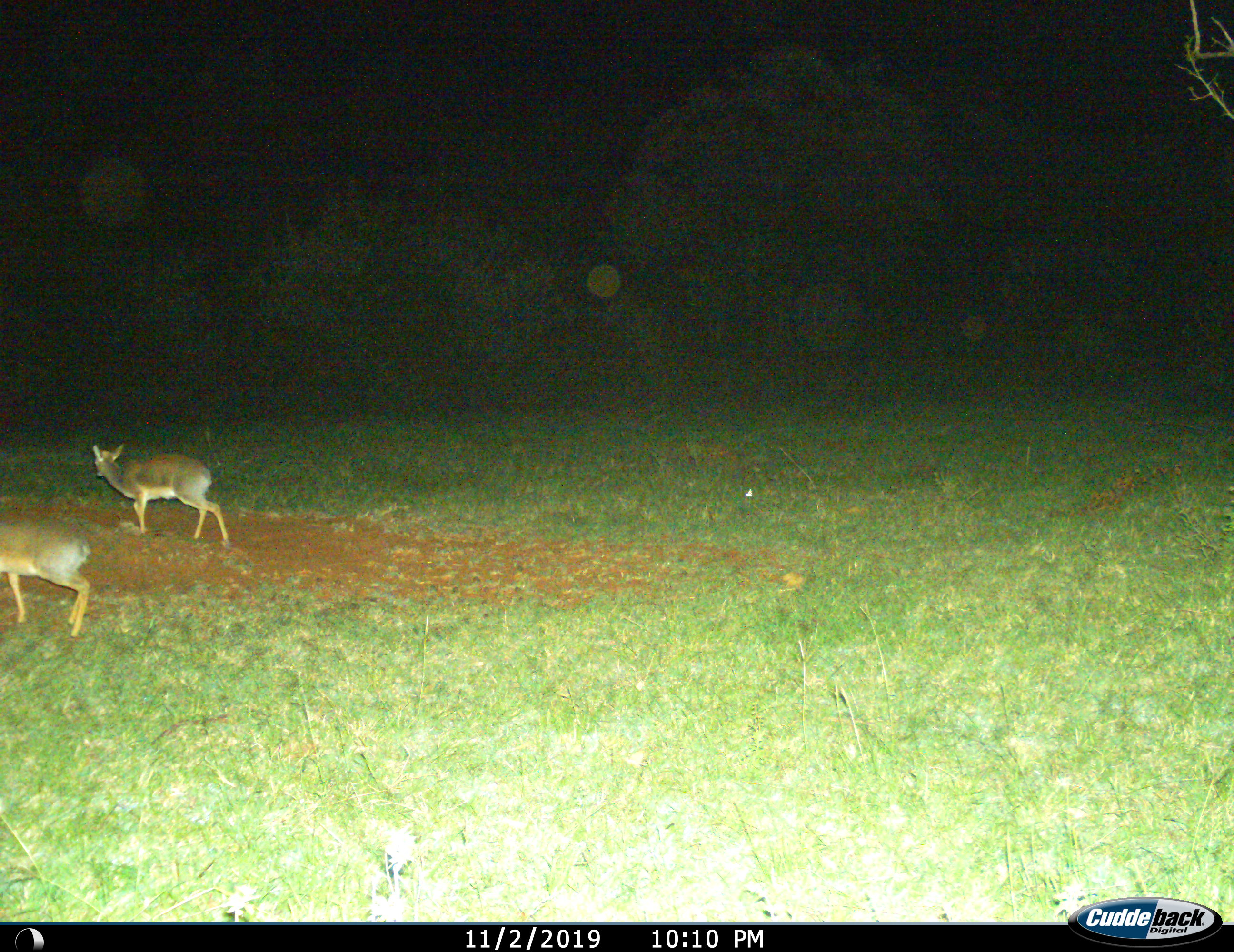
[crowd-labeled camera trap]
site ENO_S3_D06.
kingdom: Animalia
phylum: Chordata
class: Mammalia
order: Artiodactyla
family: Bovidae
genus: Madoqua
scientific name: Madoqua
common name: dik-dik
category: dikdik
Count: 2.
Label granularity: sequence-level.